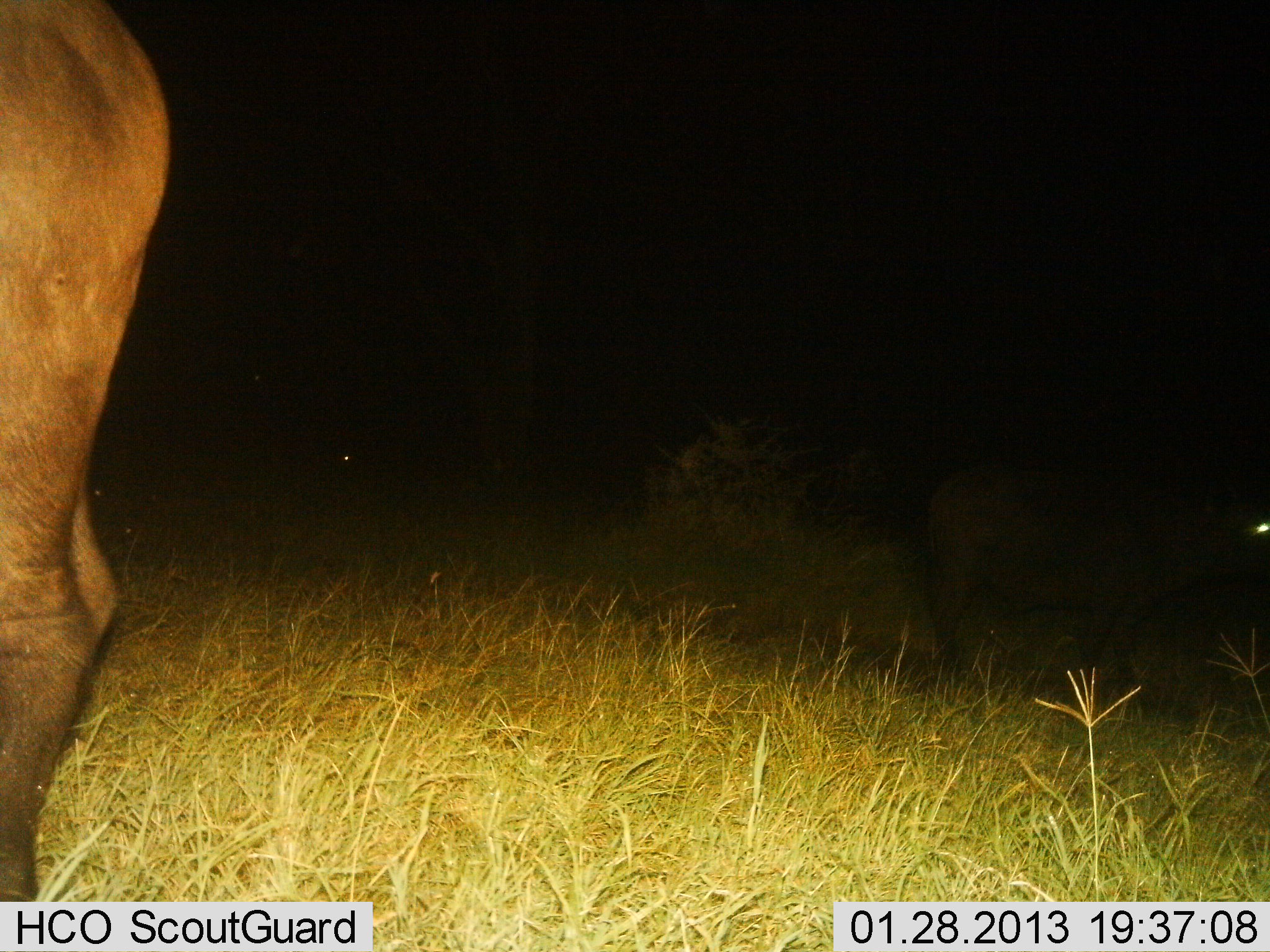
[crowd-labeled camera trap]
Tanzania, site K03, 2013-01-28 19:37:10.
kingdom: Animalia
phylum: Chordata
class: Mammalia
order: Artiodactyla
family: Bovidae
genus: Syncerus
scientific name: Syncerus caffer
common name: cape buffalo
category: buffalo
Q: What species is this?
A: Buffalo (cape buffalo) (Syncerus caffer).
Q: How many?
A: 2.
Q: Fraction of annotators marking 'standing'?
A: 100%.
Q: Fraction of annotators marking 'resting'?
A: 0%.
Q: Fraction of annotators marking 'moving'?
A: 0%.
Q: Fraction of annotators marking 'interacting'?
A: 0%.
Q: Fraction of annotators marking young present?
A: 0%.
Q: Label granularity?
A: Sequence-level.